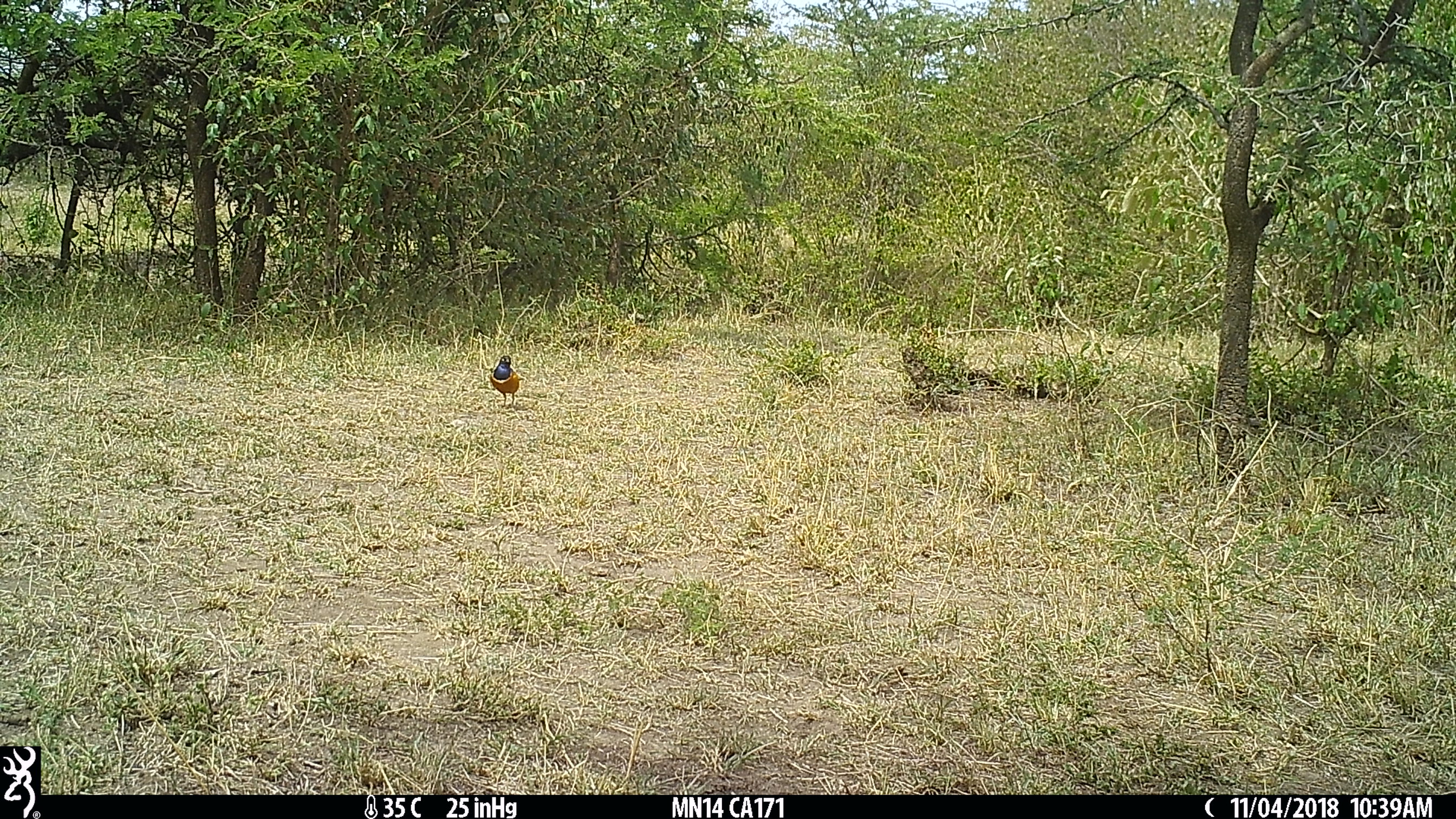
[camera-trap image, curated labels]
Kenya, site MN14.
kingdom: Animalia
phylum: Chordata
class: Aves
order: Passeriformes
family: Sturnidae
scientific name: Sturnidae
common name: starling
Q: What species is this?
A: Starling (Sturnidae).